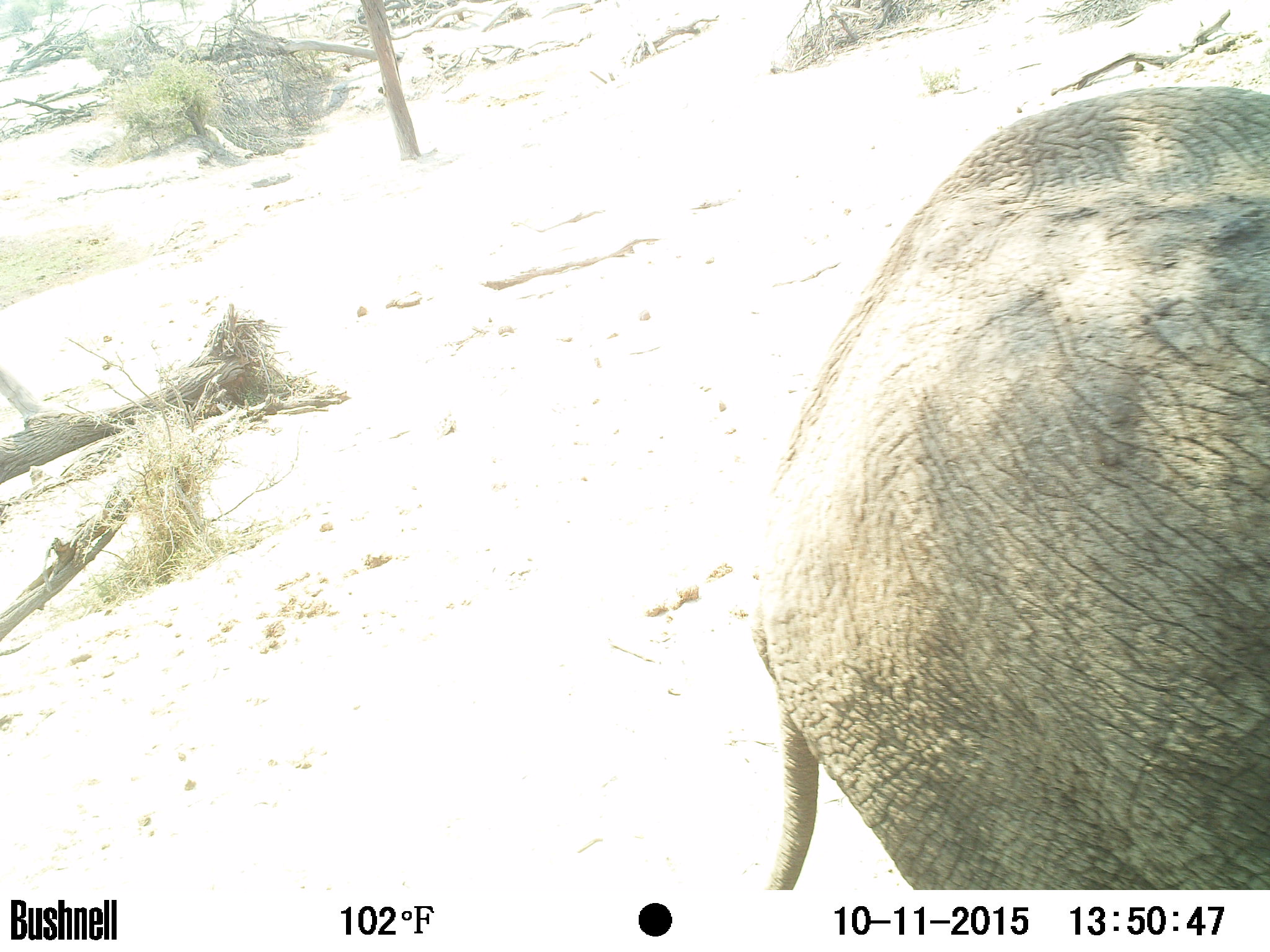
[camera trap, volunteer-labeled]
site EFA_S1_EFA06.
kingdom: Animalia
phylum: Chordata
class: Mammalia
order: Proboscidea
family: Elephantidae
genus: Loxodonta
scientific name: Loxodonta africana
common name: african bush elephant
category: elephant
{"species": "elephant (african bush elephant) (Loxodonta africana)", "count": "1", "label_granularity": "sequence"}